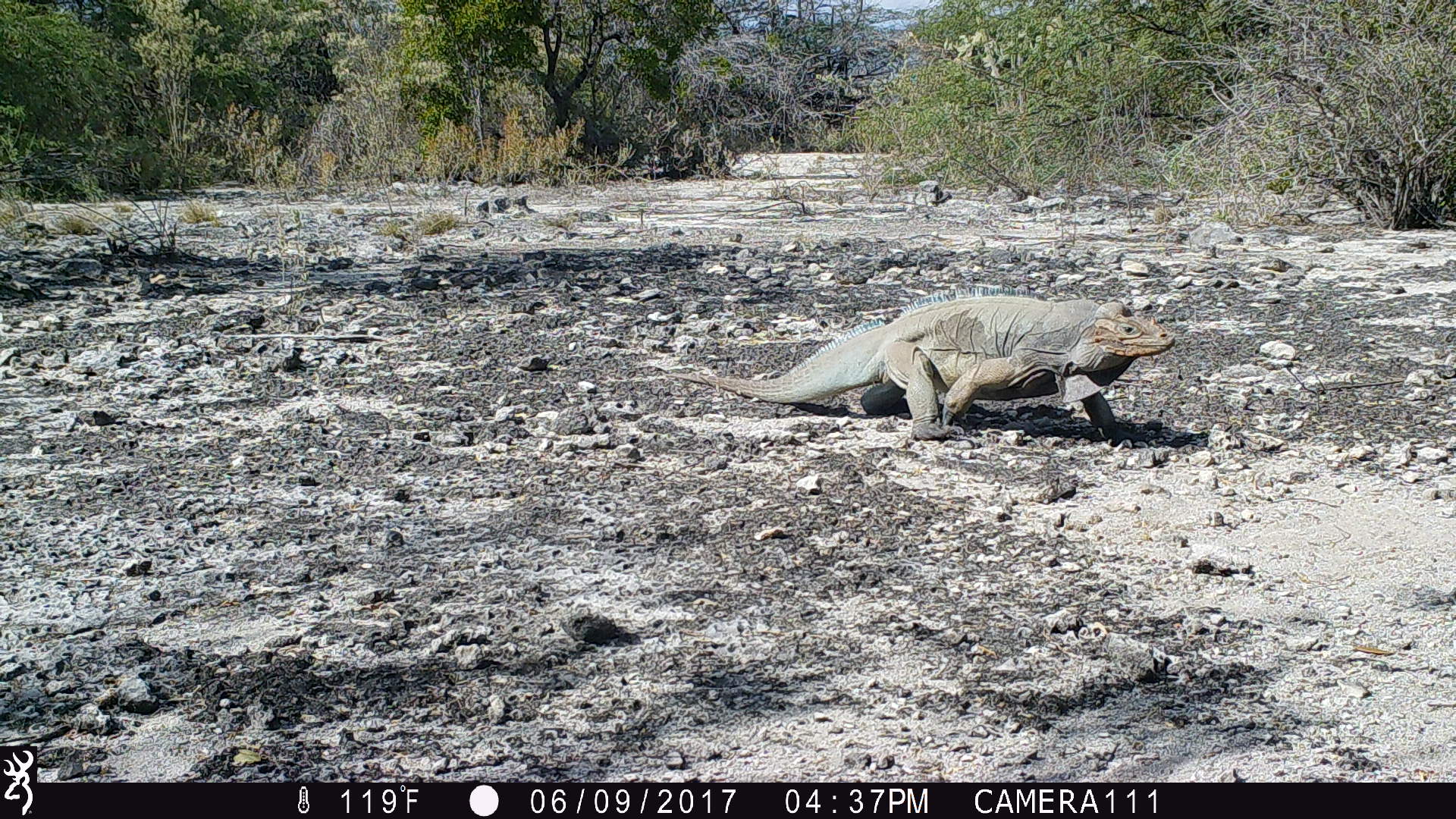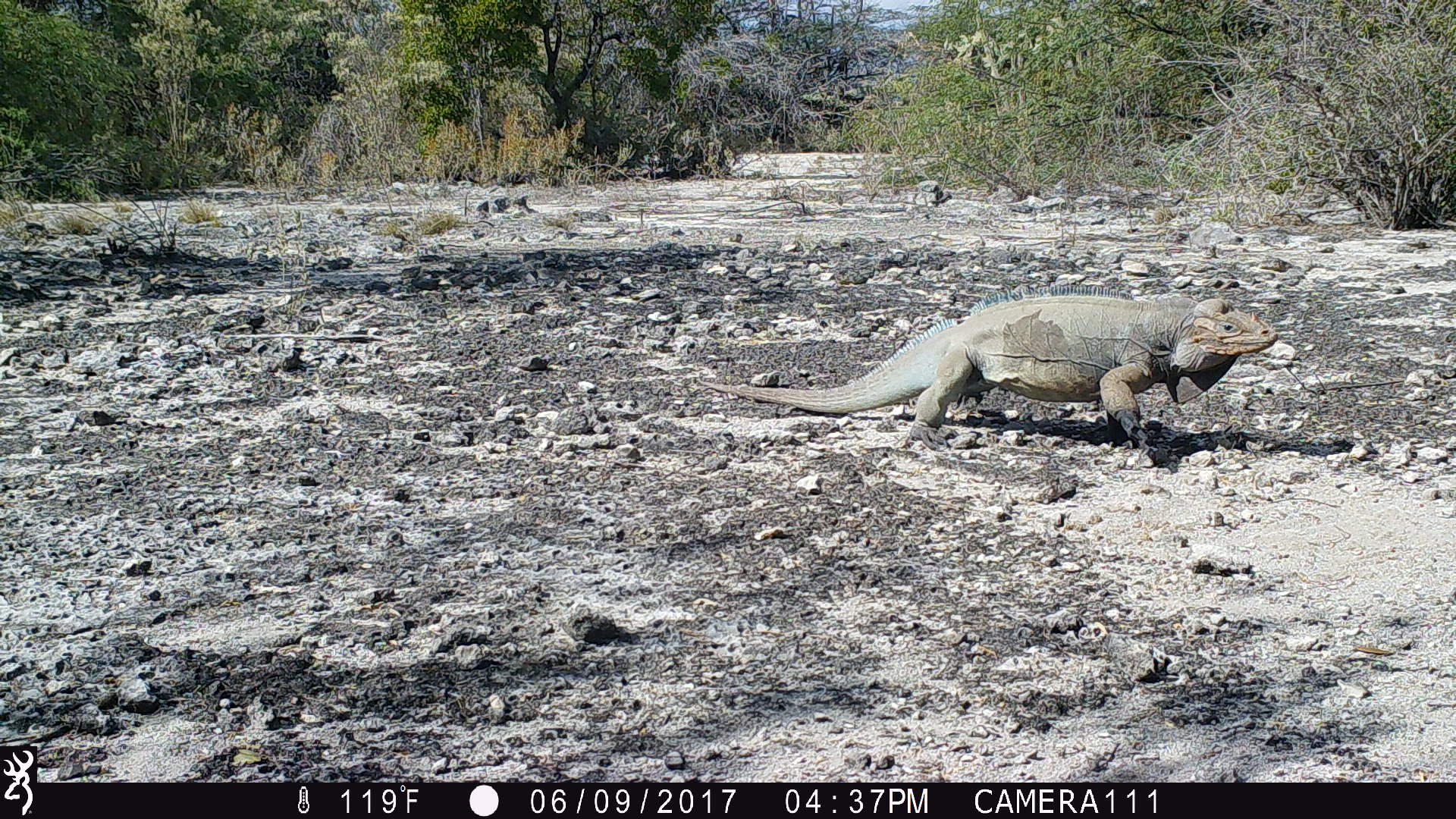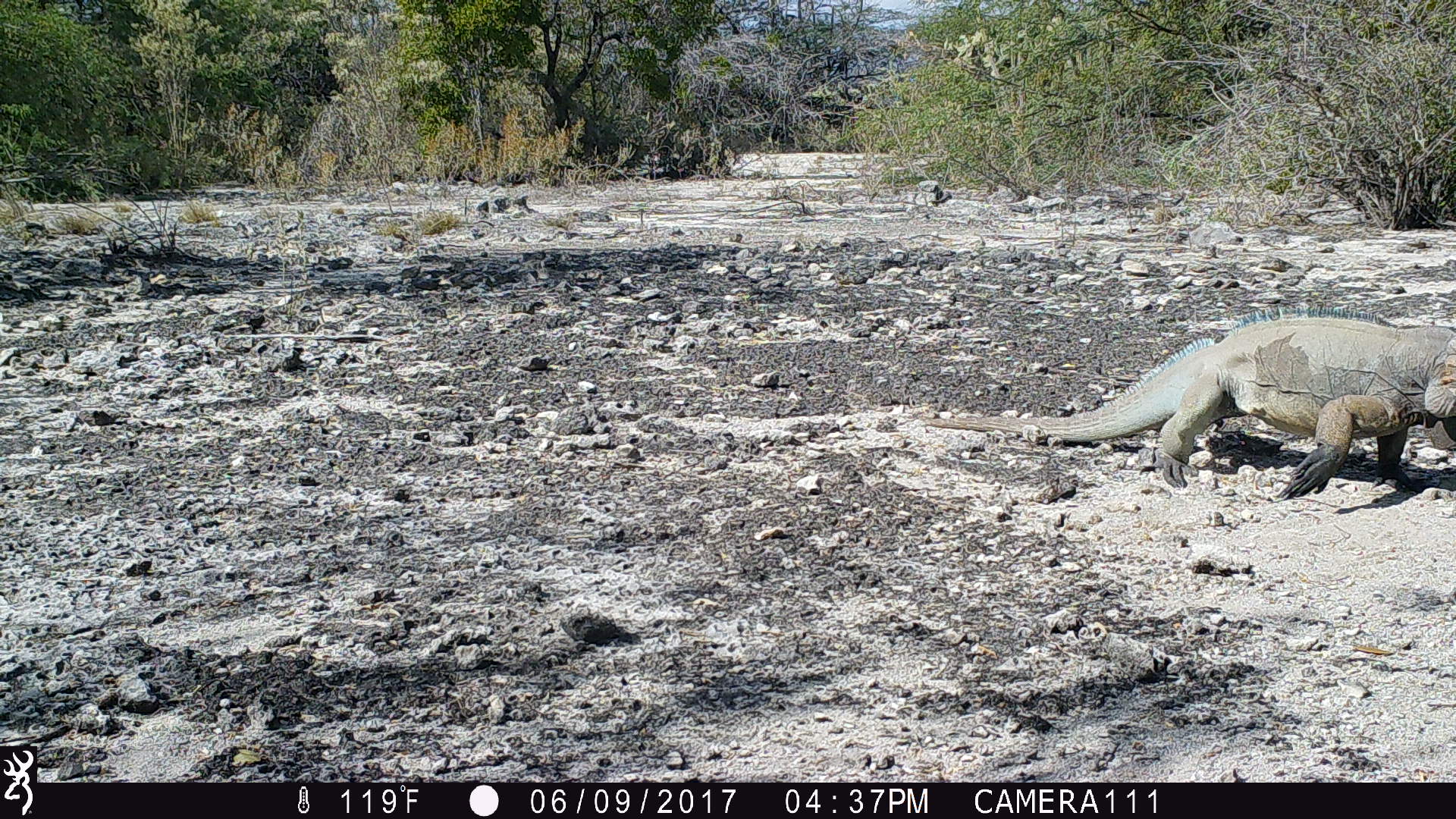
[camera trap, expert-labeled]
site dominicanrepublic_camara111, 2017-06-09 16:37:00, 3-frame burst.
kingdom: Animalia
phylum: Chordata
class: Reptilia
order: Squamata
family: Iguanidae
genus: Iguana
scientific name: Iguana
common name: typical iguanas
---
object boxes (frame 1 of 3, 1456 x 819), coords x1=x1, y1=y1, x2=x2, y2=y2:
iguana: x1=676, y1=294, x2=1181, y2=446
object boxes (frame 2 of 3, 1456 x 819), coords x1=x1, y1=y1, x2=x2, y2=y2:
iguana: x1=727, y1=291, x2=1283, y2=446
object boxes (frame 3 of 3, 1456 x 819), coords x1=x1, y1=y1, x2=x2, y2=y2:
iguana: x1=930, y1=314, x2=1453, y2=502